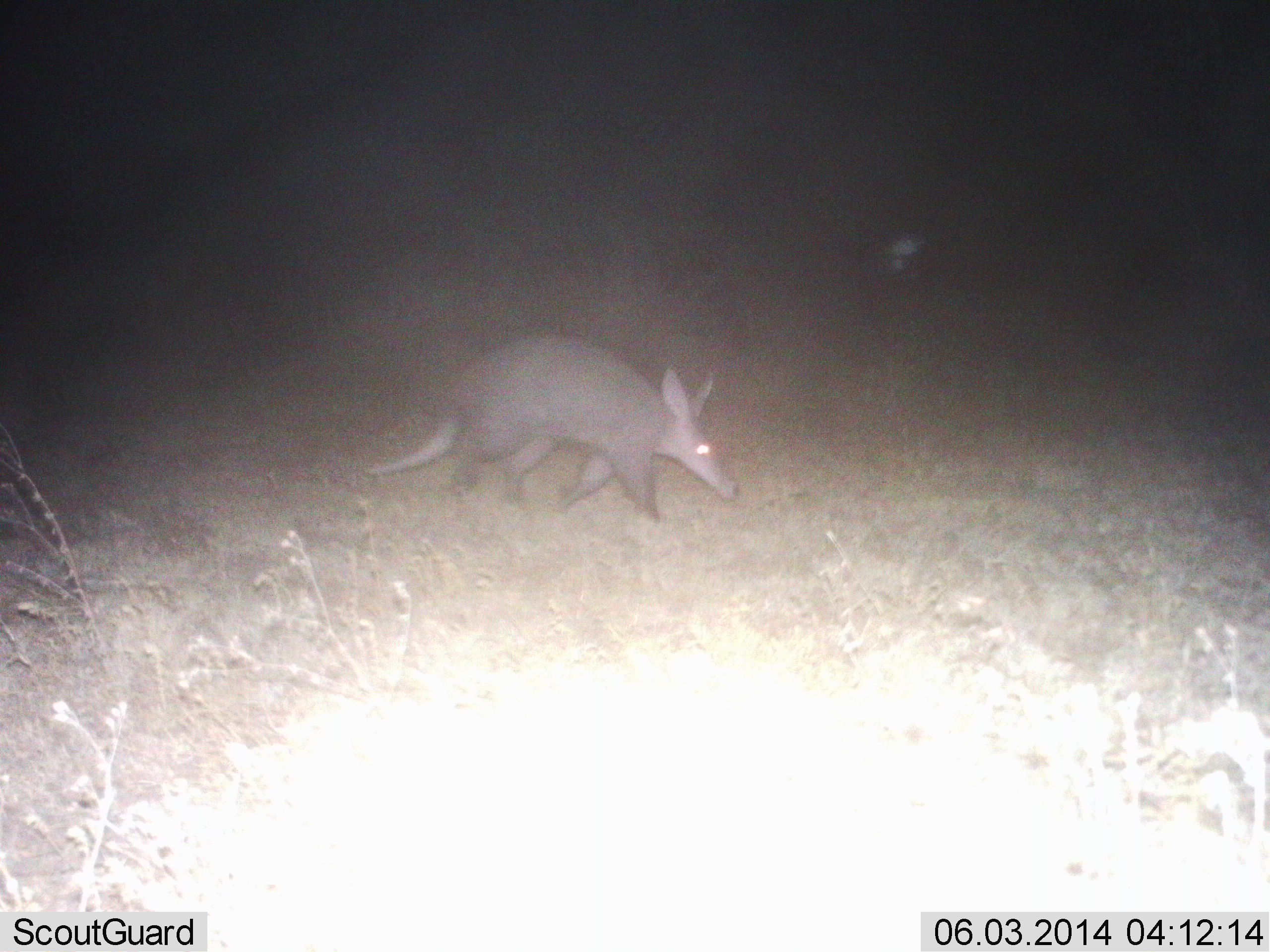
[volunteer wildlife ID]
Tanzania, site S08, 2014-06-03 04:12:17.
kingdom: Animalia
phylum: Chordata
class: Mammalia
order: Tubulidentata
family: Orycteropodidae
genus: Orycteropus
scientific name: Orycteropus afer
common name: aardvark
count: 1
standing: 10%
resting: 0%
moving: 100%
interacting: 0%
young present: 0%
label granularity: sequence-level